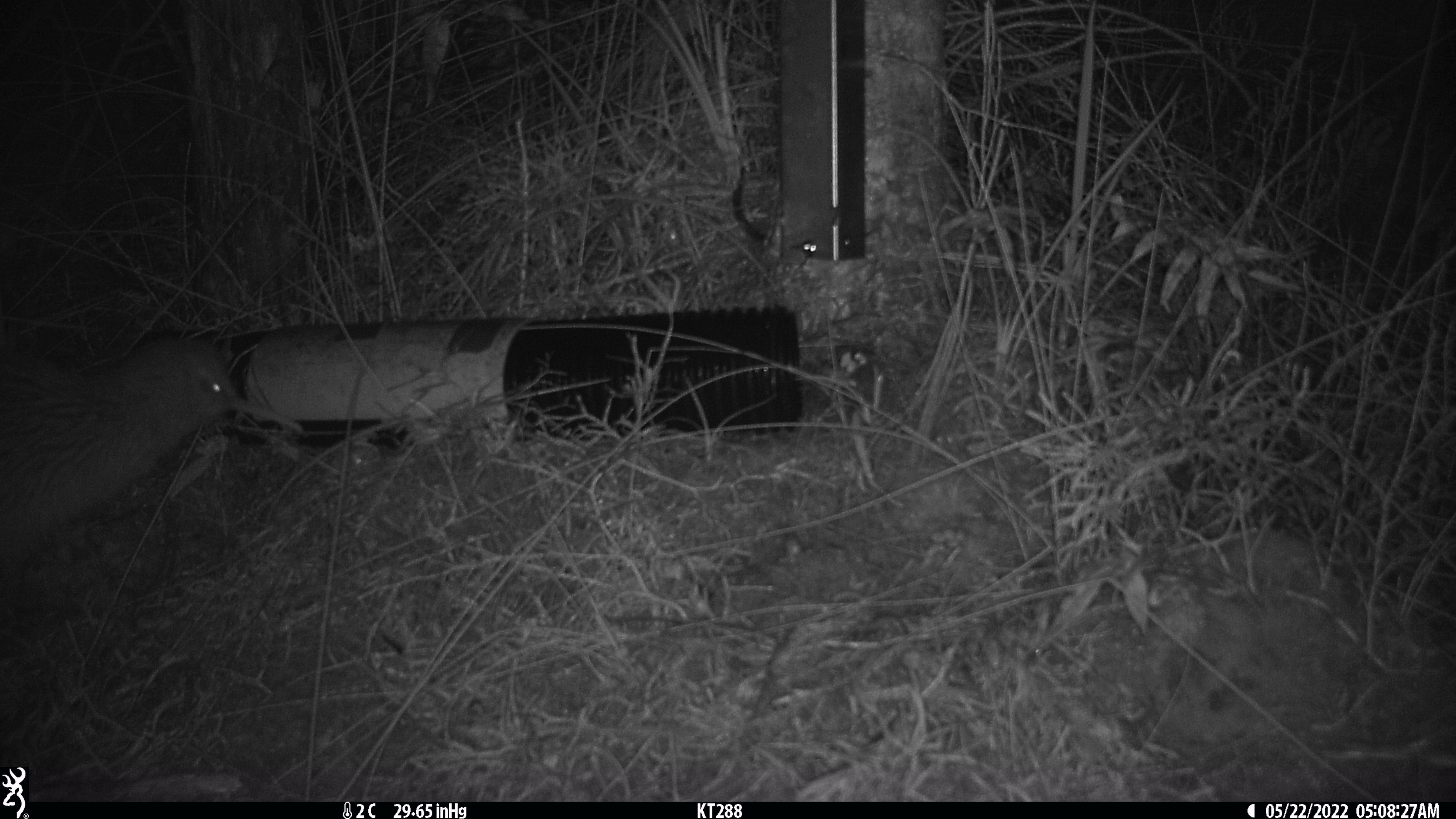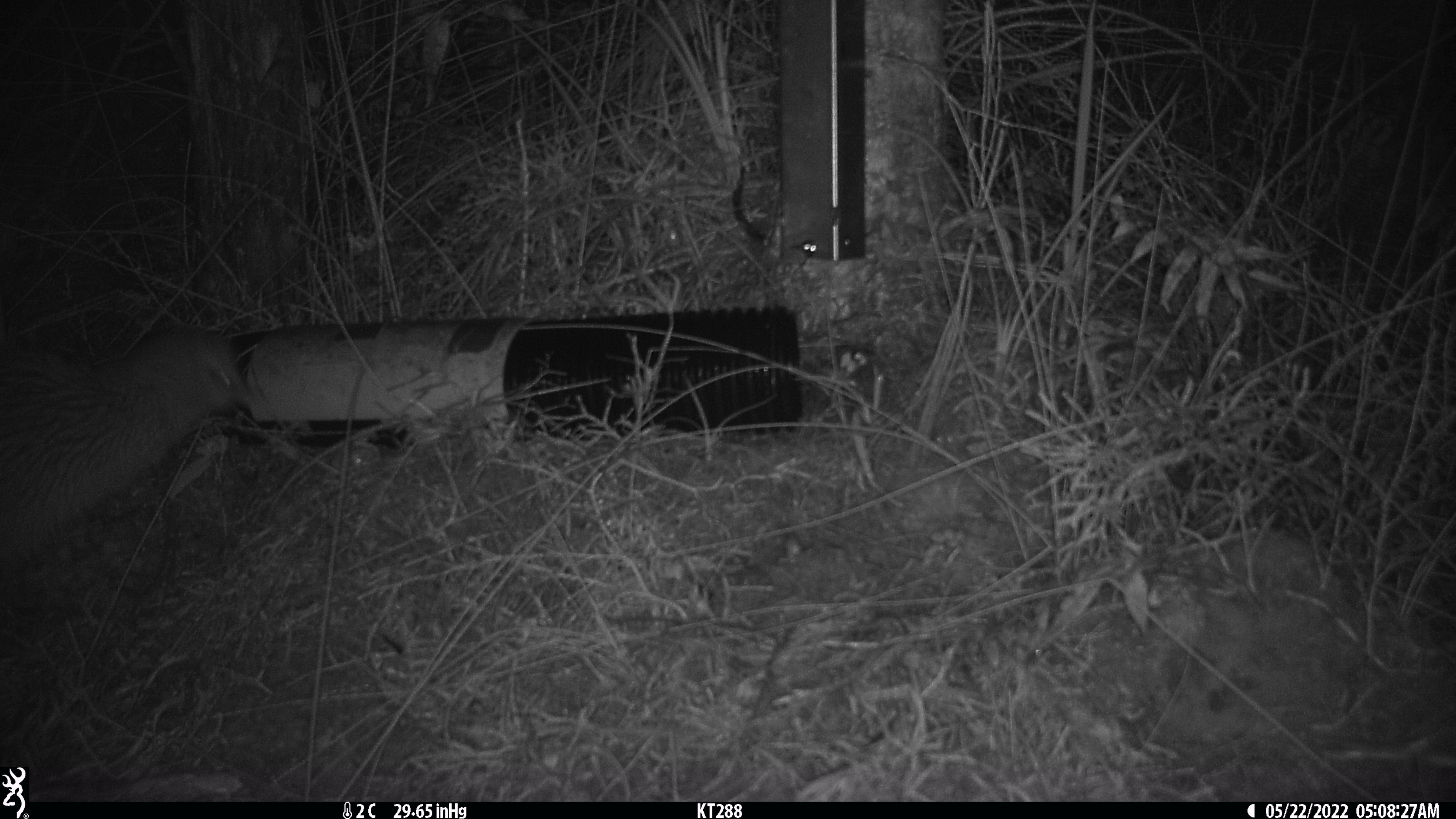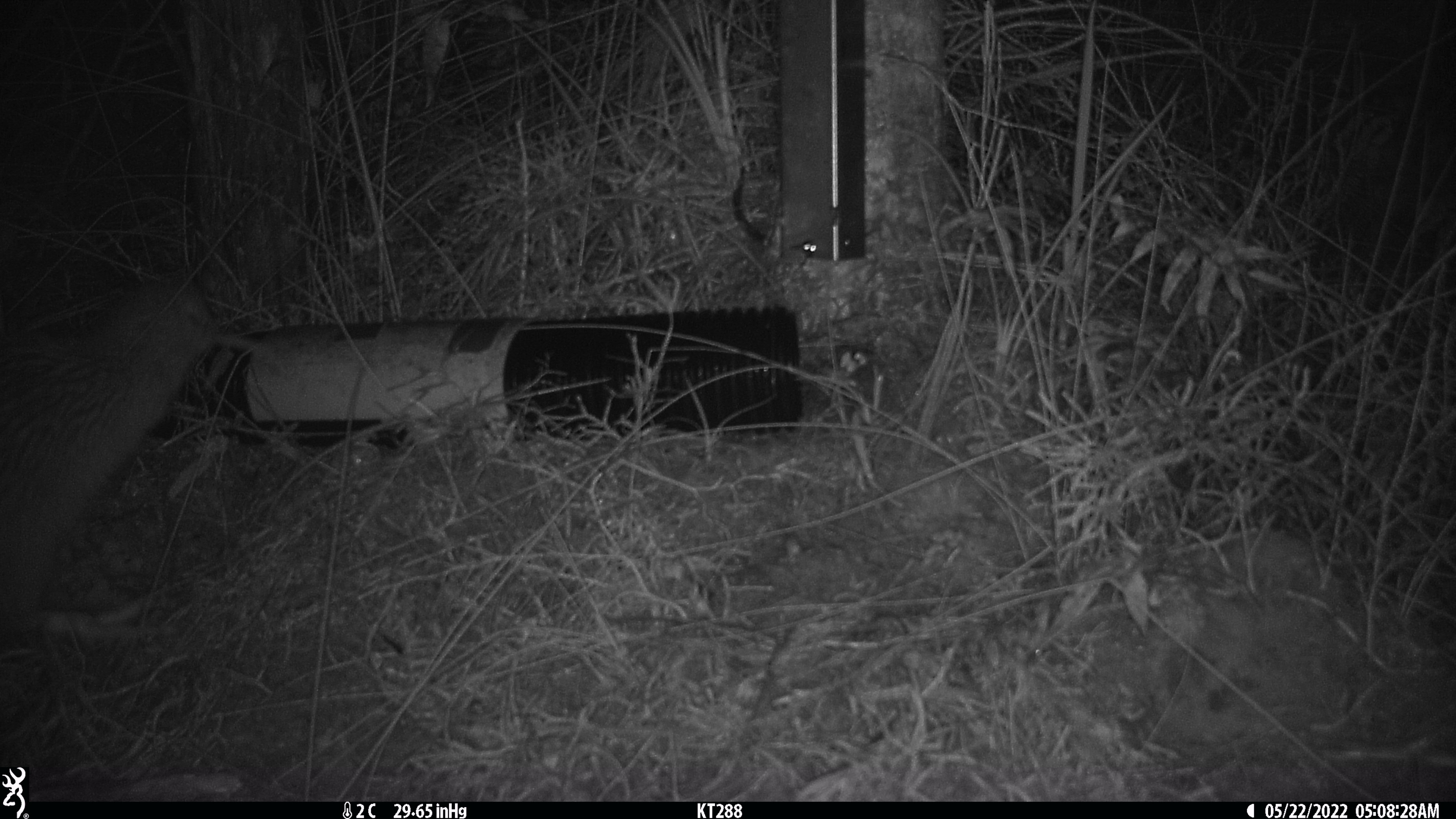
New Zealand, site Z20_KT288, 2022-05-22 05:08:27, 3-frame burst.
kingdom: Animalia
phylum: Chordata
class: Aves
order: Apterygiformes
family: Apterygidae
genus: Apteryx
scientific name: Apteryx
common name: kiwi